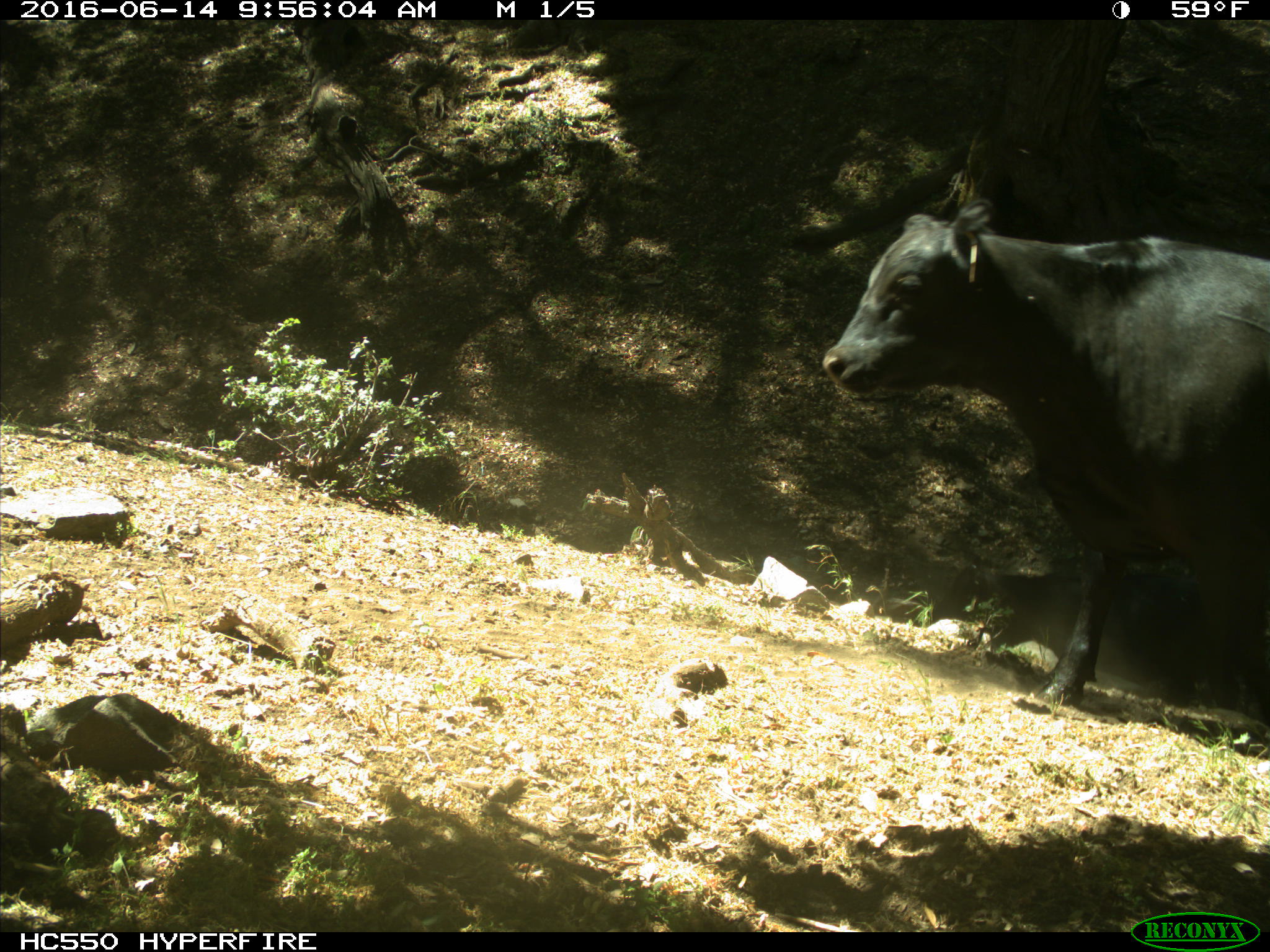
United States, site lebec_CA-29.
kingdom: Animalia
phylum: Chordata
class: Mammalia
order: Artiodactyla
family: Bovidae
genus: Bos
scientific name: Bos taurus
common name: domestic cow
Bos taurus (domestic cow).